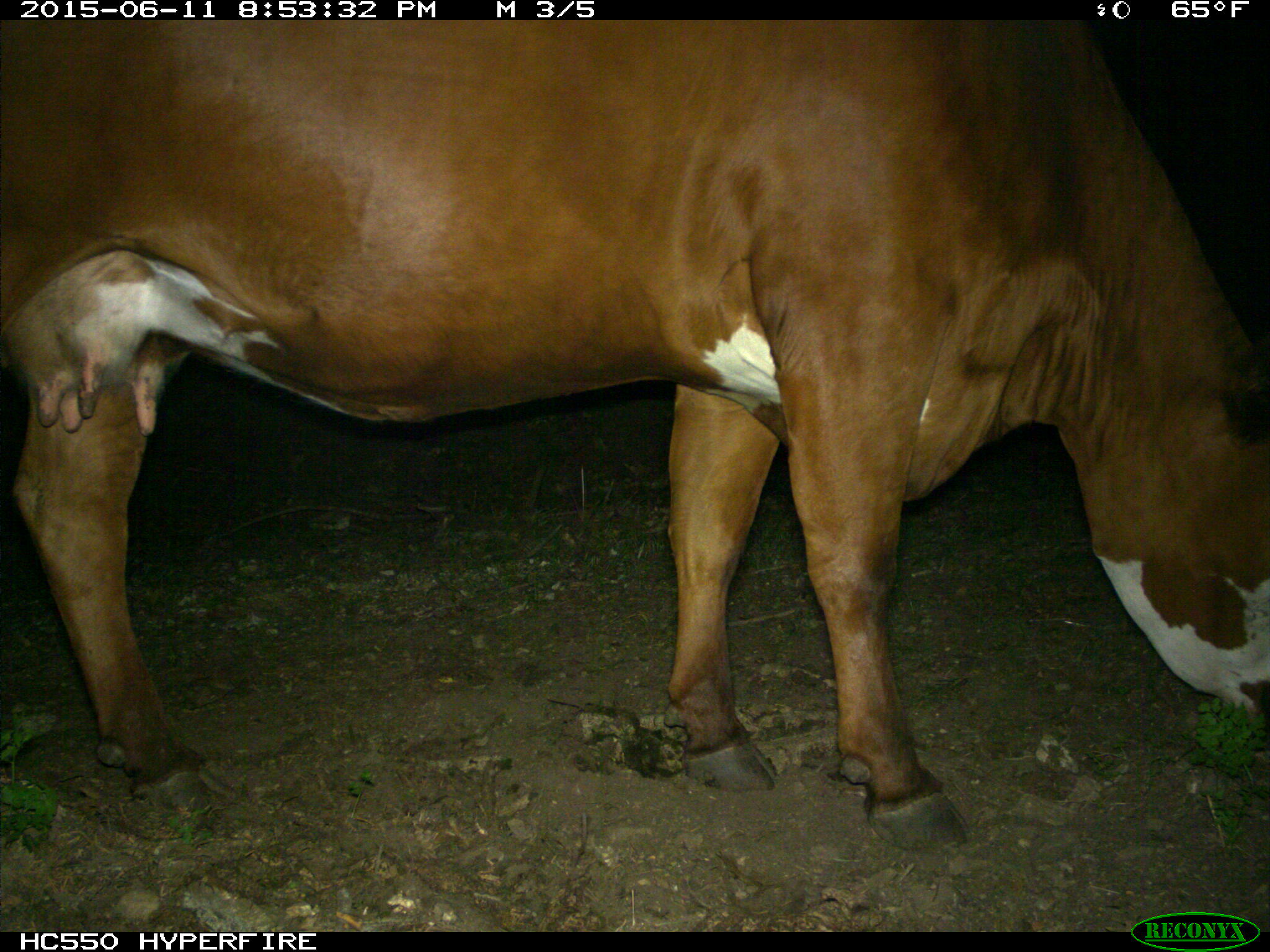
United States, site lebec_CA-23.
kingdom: Animalia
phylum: Chordata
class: Mammalia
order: Artiodactyla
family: Bovidae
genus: Bos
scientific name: Bos taurus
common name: domestic cow